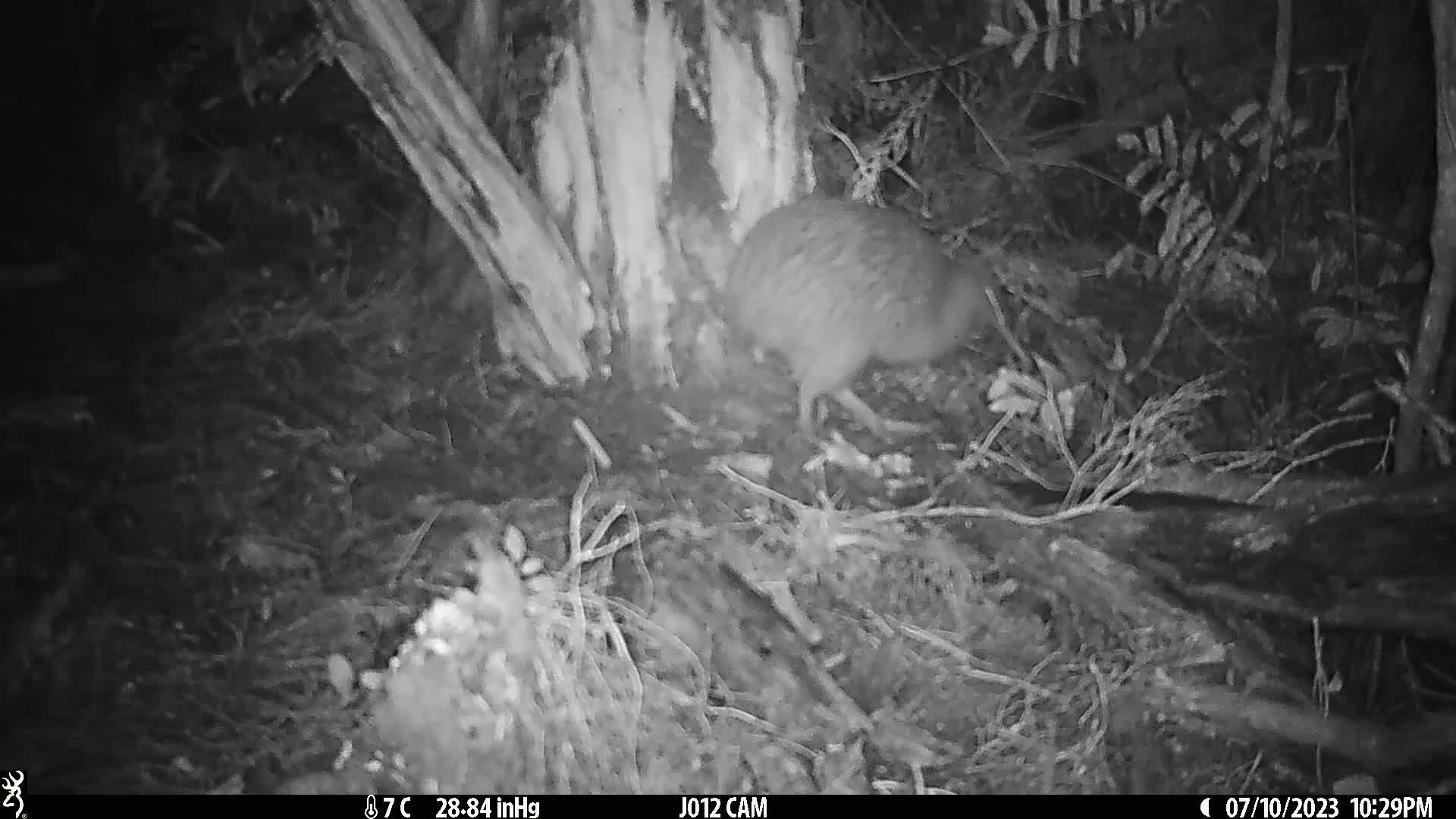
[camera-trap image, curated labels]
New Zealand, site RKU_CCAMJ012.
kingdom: Animalia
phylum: Chordata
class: Aves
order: Apterygiformes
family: Apterygidae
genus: Apteryx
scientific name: Apteryx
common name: kiwi